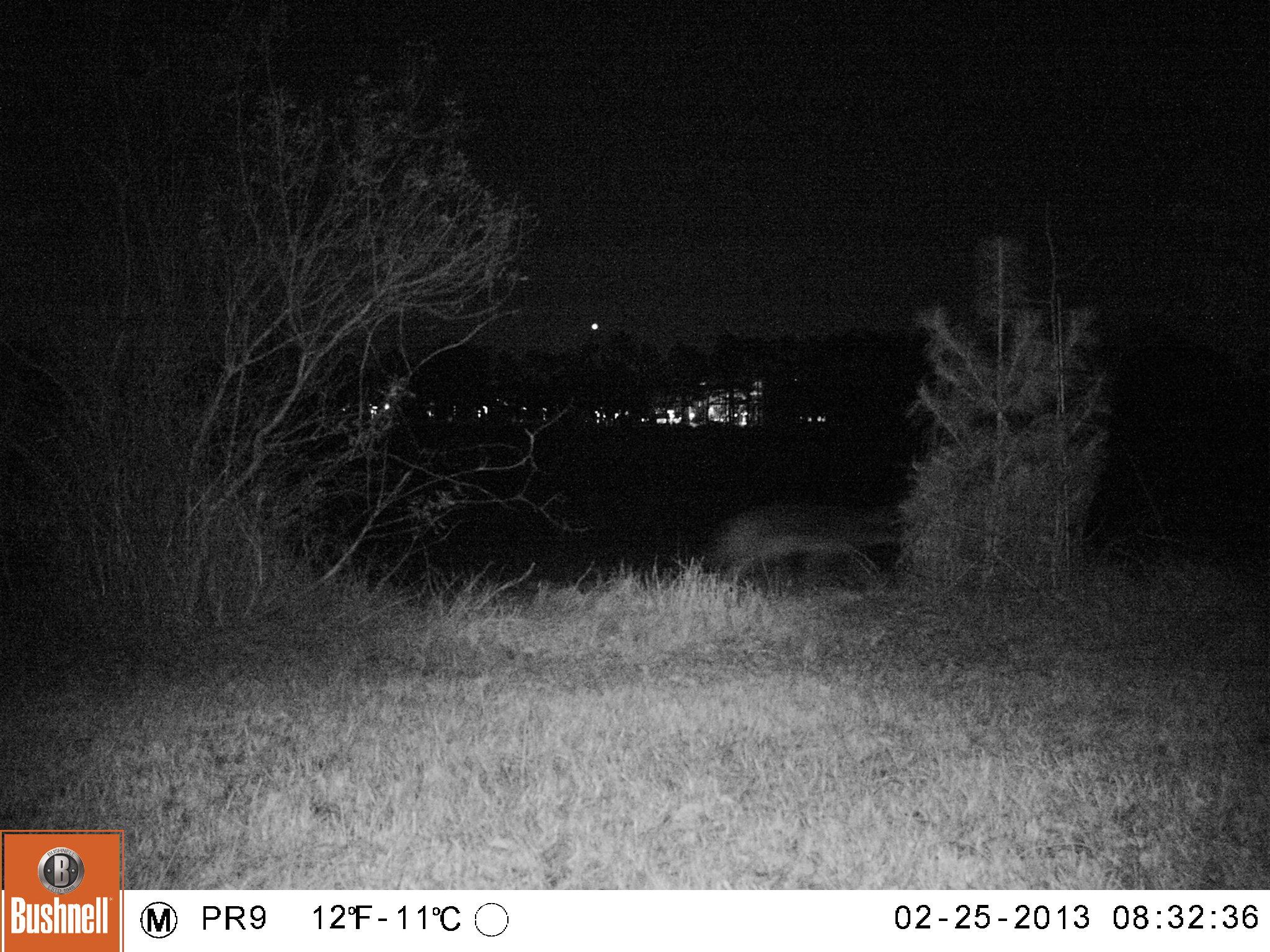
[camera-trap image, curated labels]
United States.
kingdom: Animalia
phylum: Chordata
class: Mammalia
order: Carnivora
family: Canidae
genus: Canis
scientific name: Canis latrans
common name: coyote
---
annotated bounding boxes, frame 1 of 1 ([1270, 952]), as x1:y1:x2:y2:
Coyote: 697:493:909:595